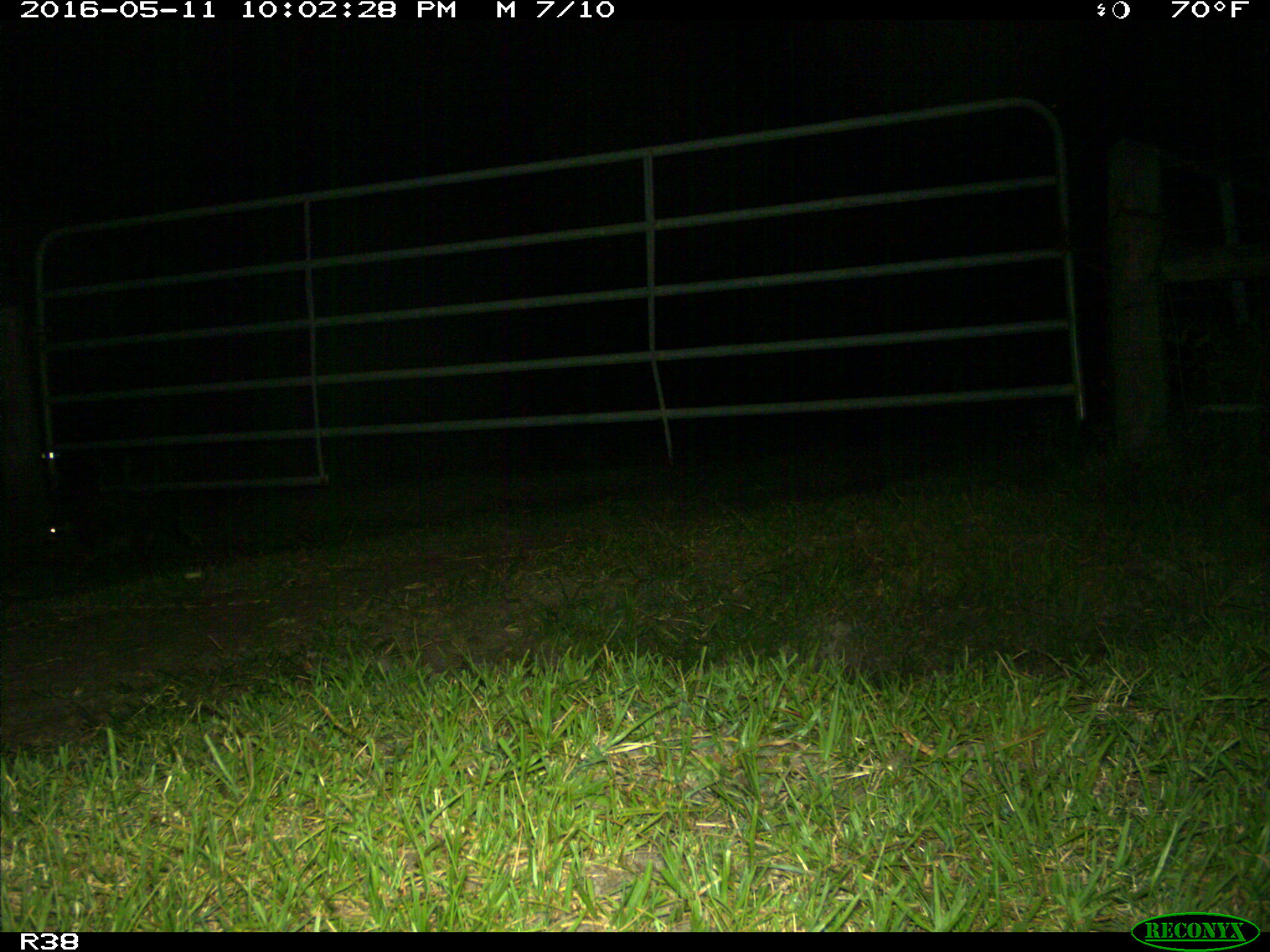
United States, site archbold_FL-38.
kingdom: Animalia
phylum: Chordata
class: Mammalia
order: Carnivora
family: Procyonidae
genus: Procyon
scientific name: Procyon lotor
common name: common raccoon